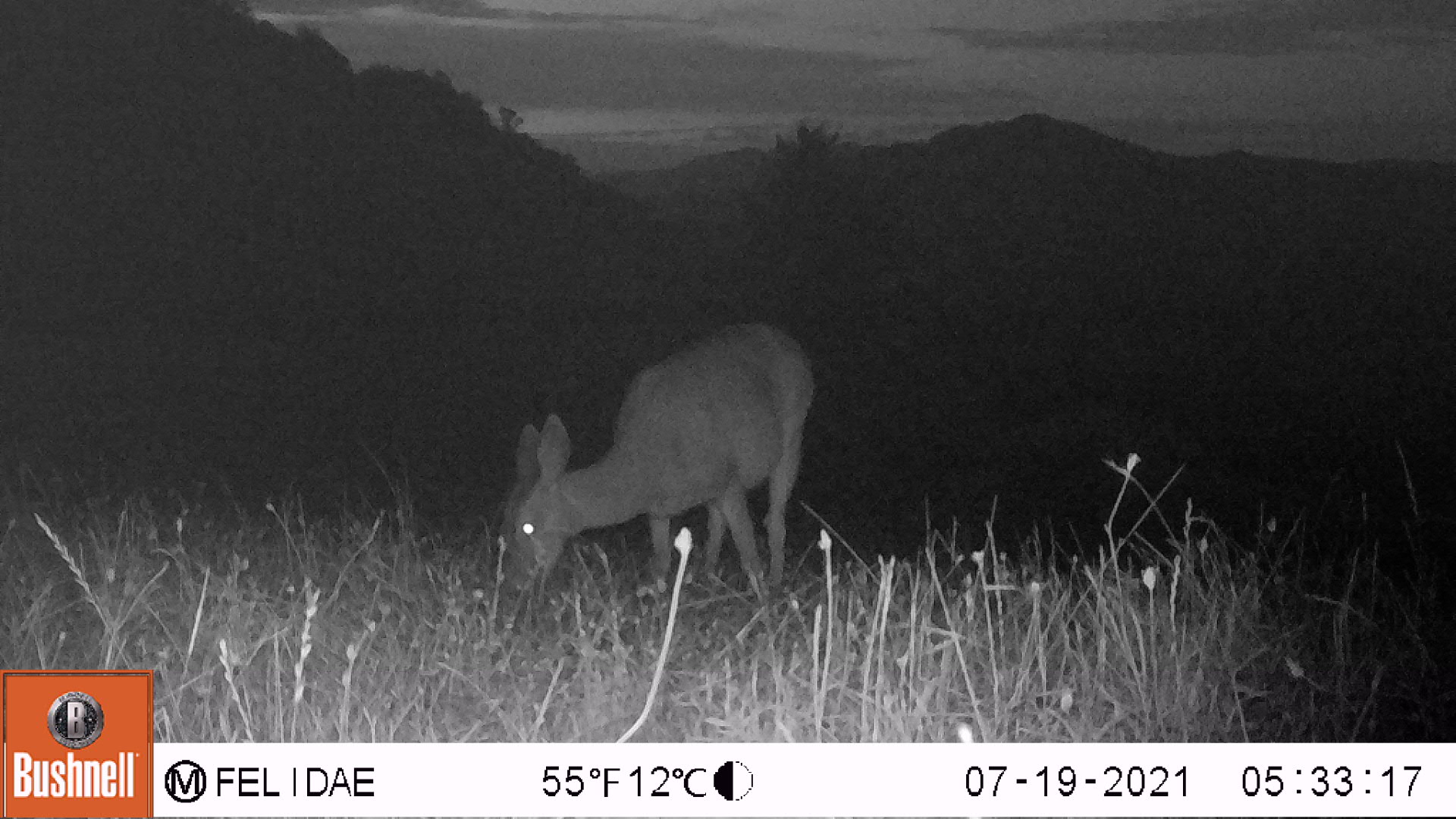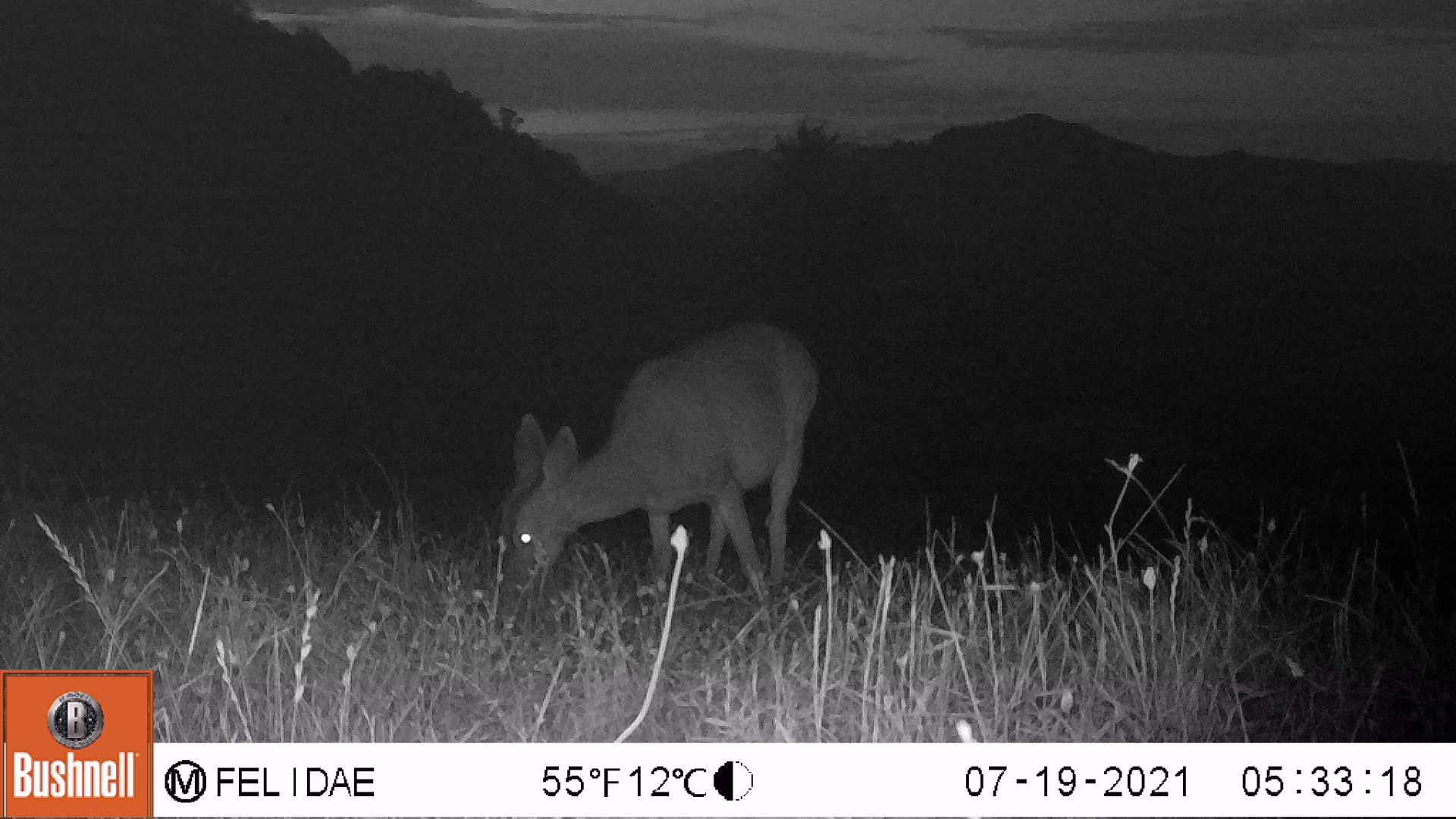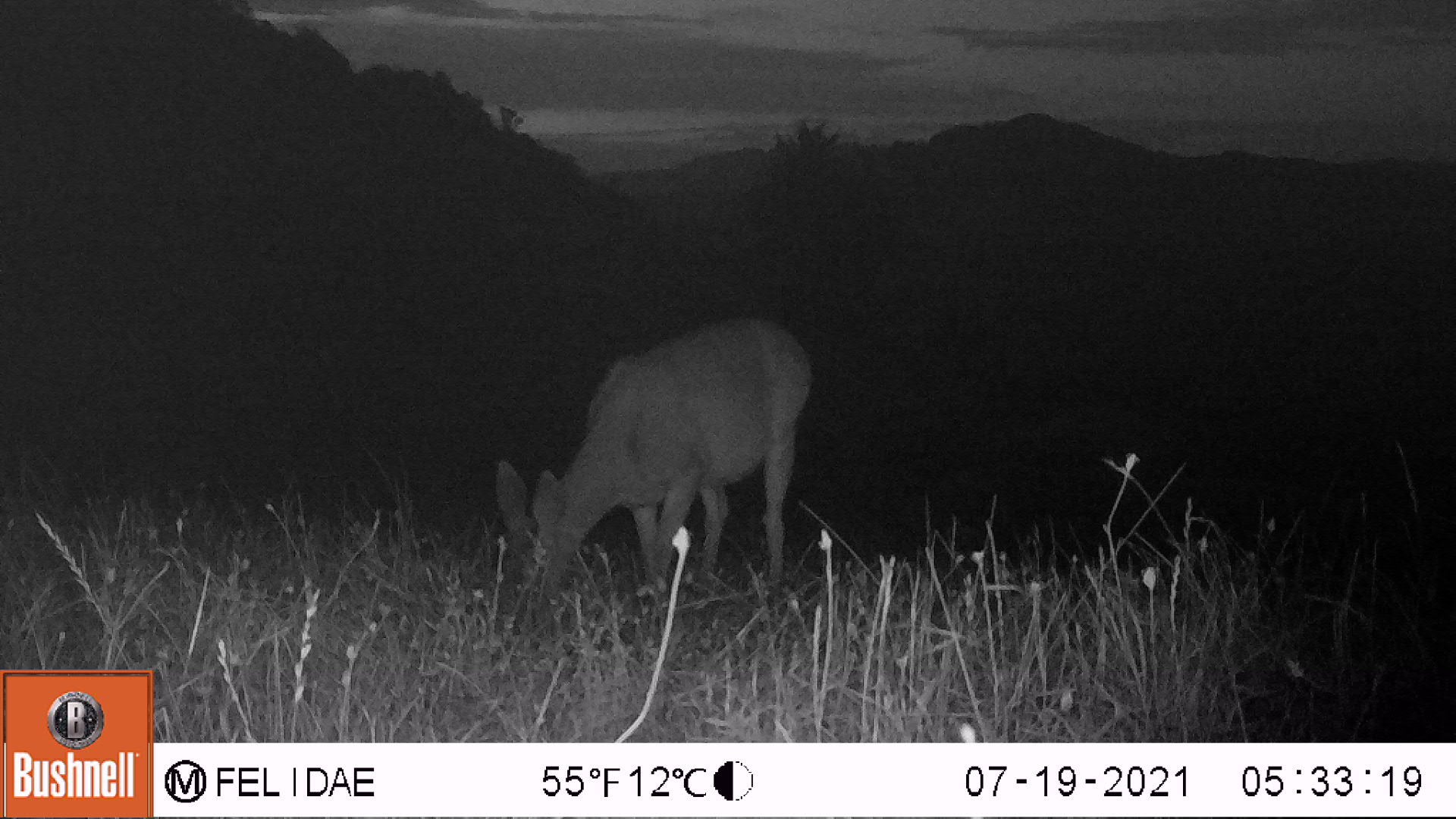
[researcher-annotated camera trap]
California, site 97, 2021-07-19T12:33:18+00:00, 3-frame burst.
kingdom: Animalia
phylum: Chordata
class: Mammalia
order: Artiodactyla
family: Cervidae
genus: Odocoileus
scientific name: Odocoileus hemionus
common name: mule deer